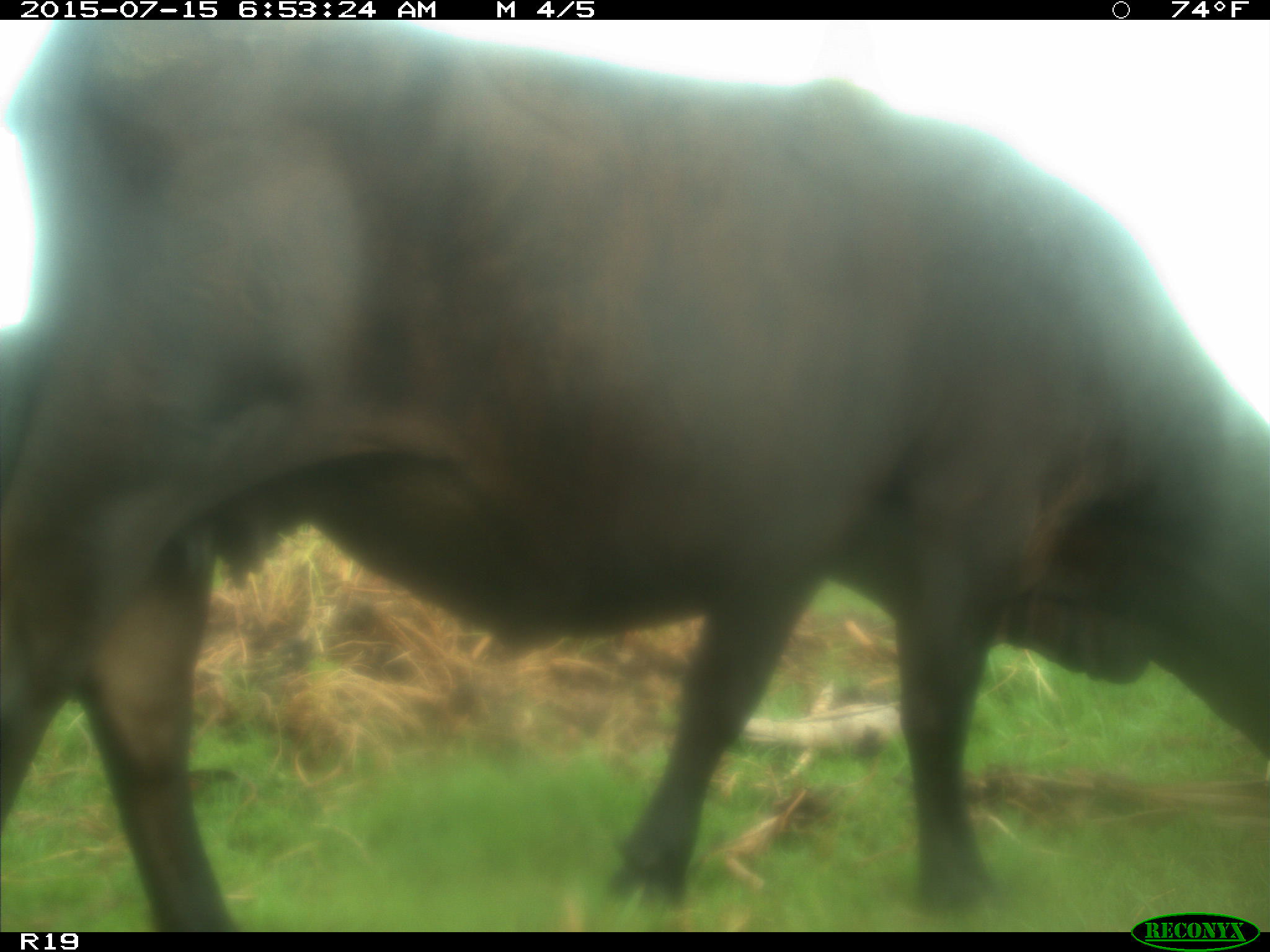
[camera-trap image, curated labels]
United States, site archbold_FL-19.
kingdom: Animalia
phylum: Chordata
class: Mammalia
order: Artiodactyla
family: Bovidae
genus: Bos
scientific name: Bos taurus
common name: domestic cow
Bos taurus (domestic cow).